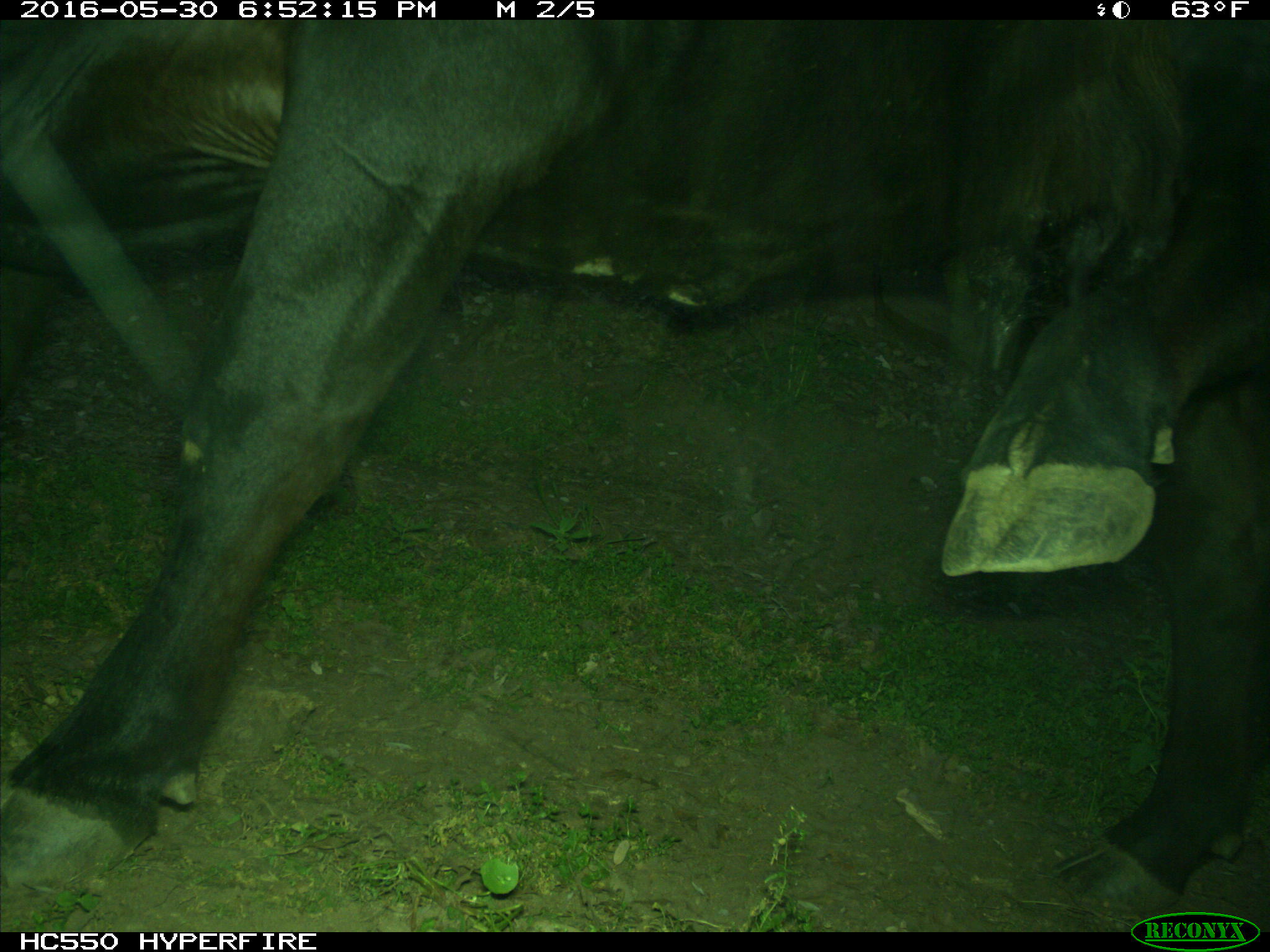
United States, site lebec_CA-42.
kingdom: Animalia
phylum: Chordata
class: Mammalia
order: Artiodactyla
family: Bovidae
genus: Bos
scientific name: Bos taurus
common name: domestic cow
Bos taurus (domestic cow).